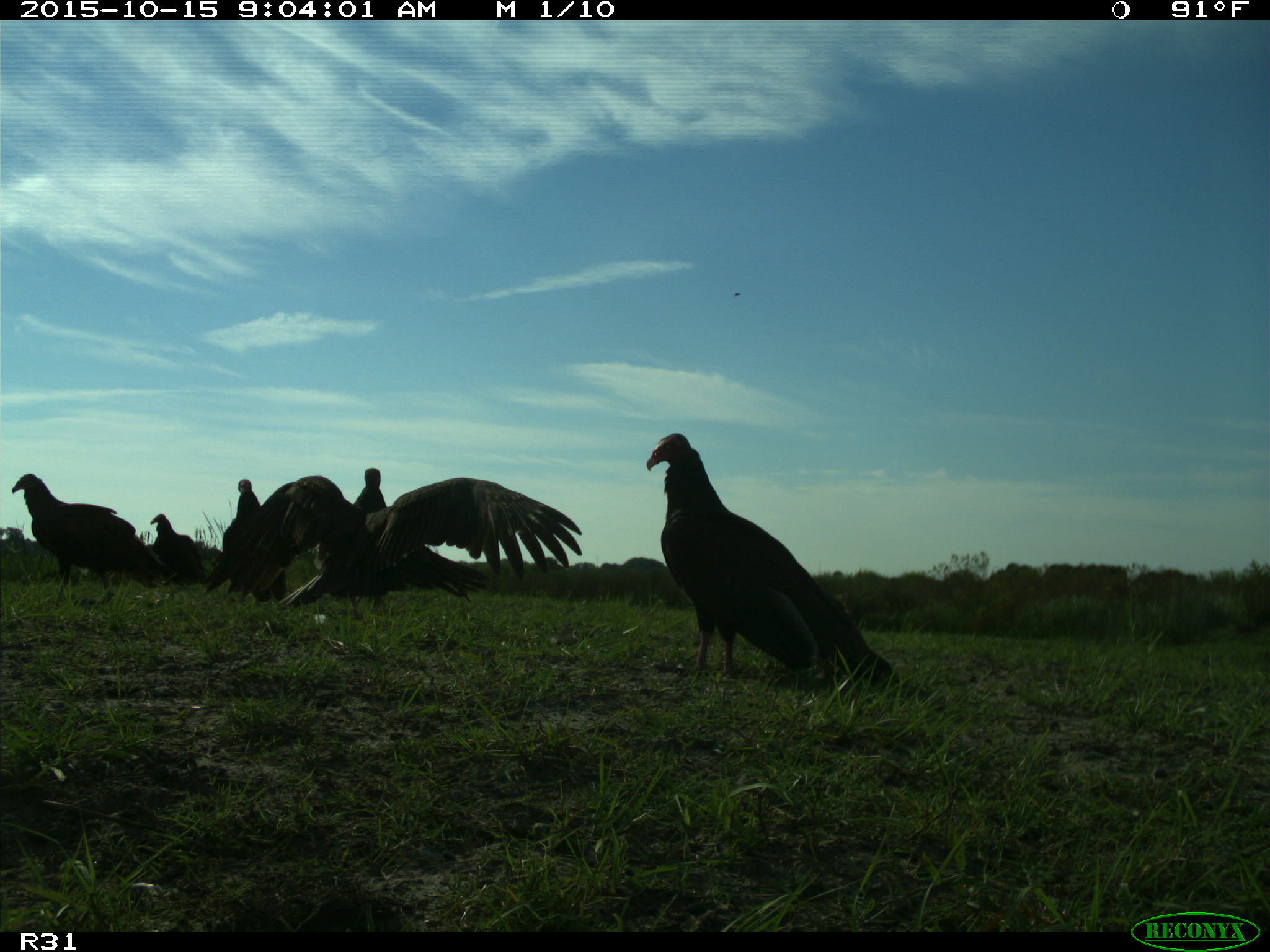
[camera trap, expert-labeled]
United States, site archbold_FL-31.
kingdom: Animalia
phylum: Chordata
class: Aves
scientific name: Aves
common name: birds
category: unidentified bird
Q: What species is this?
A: Unidentified bird (birds) (Aves).